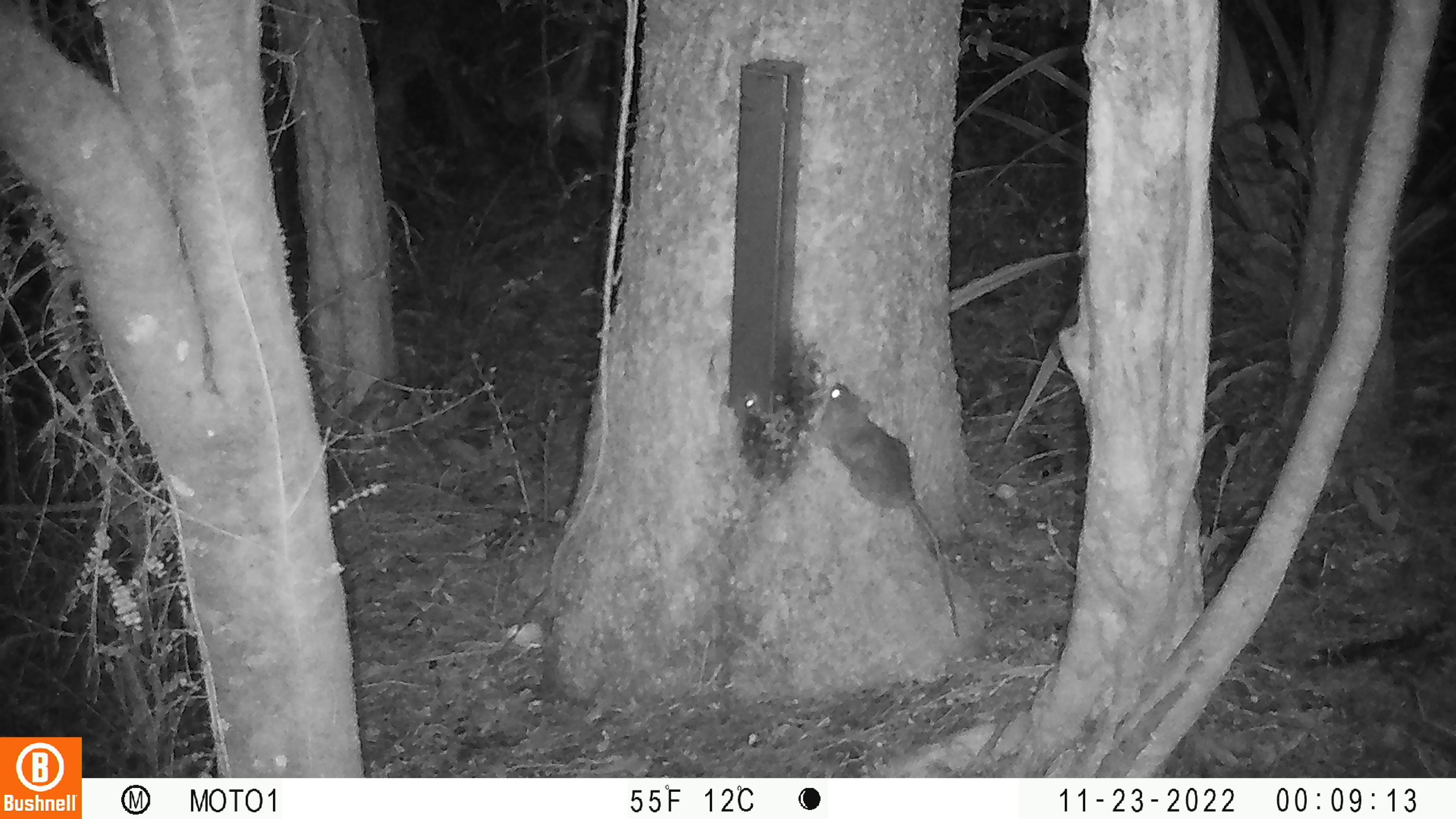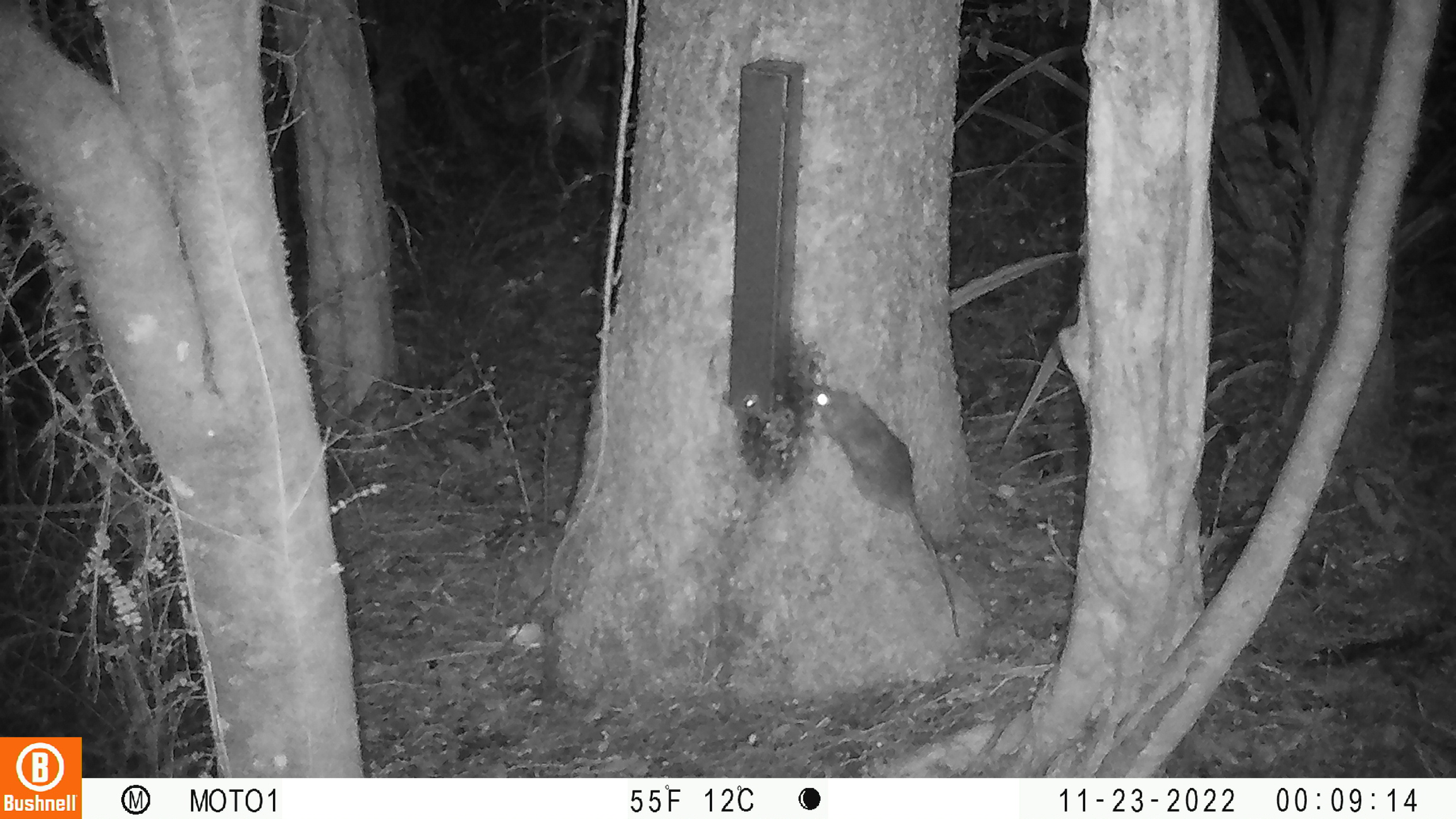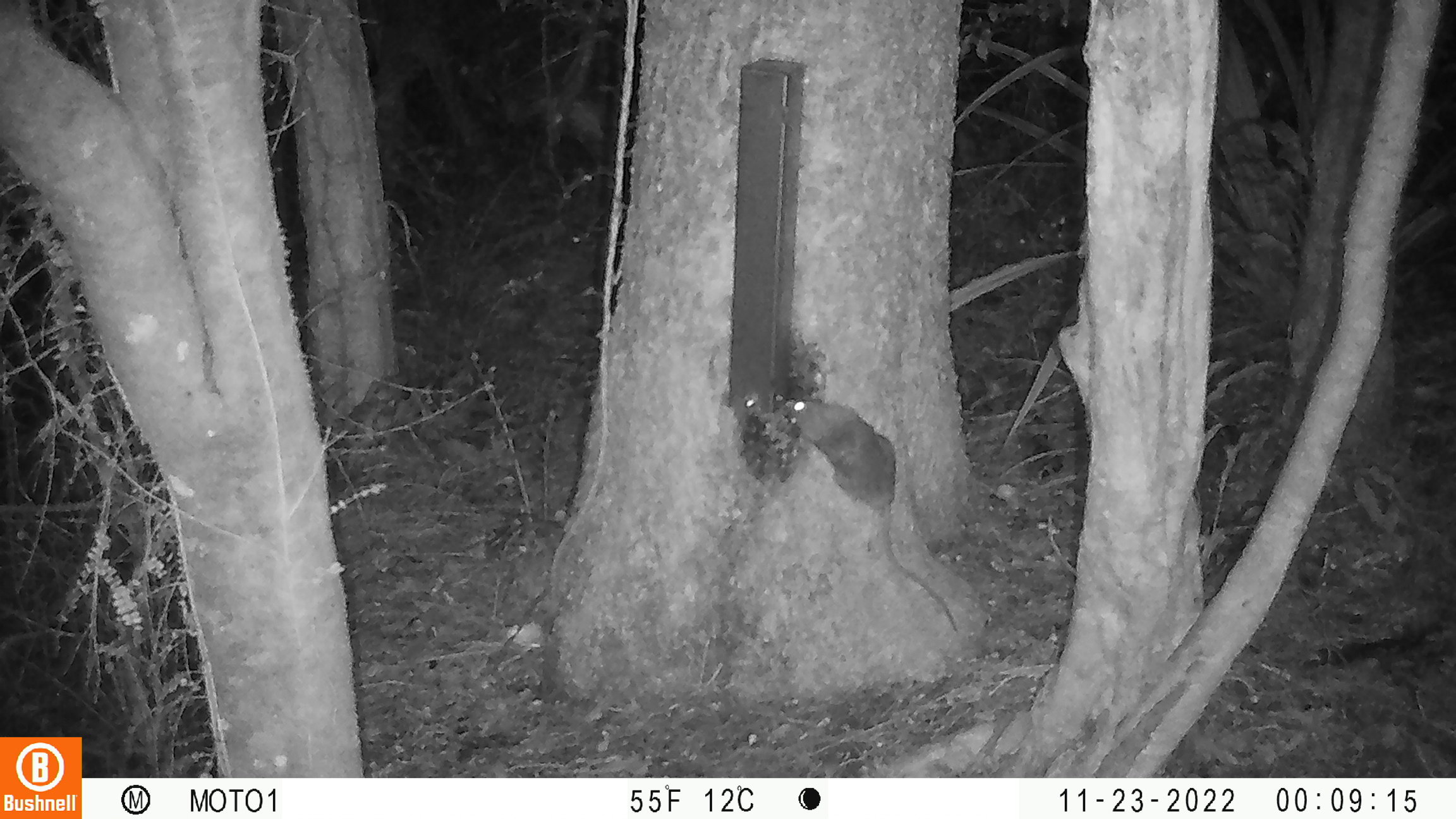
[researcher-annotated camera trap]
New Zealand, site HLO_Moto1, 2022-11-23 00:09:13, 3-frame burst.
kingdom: Animalia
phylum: Chordata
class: Mammalia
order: Rodentia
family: Muridae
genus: Rattus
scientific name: Rattus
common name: rat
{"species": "rat (Rattus)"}